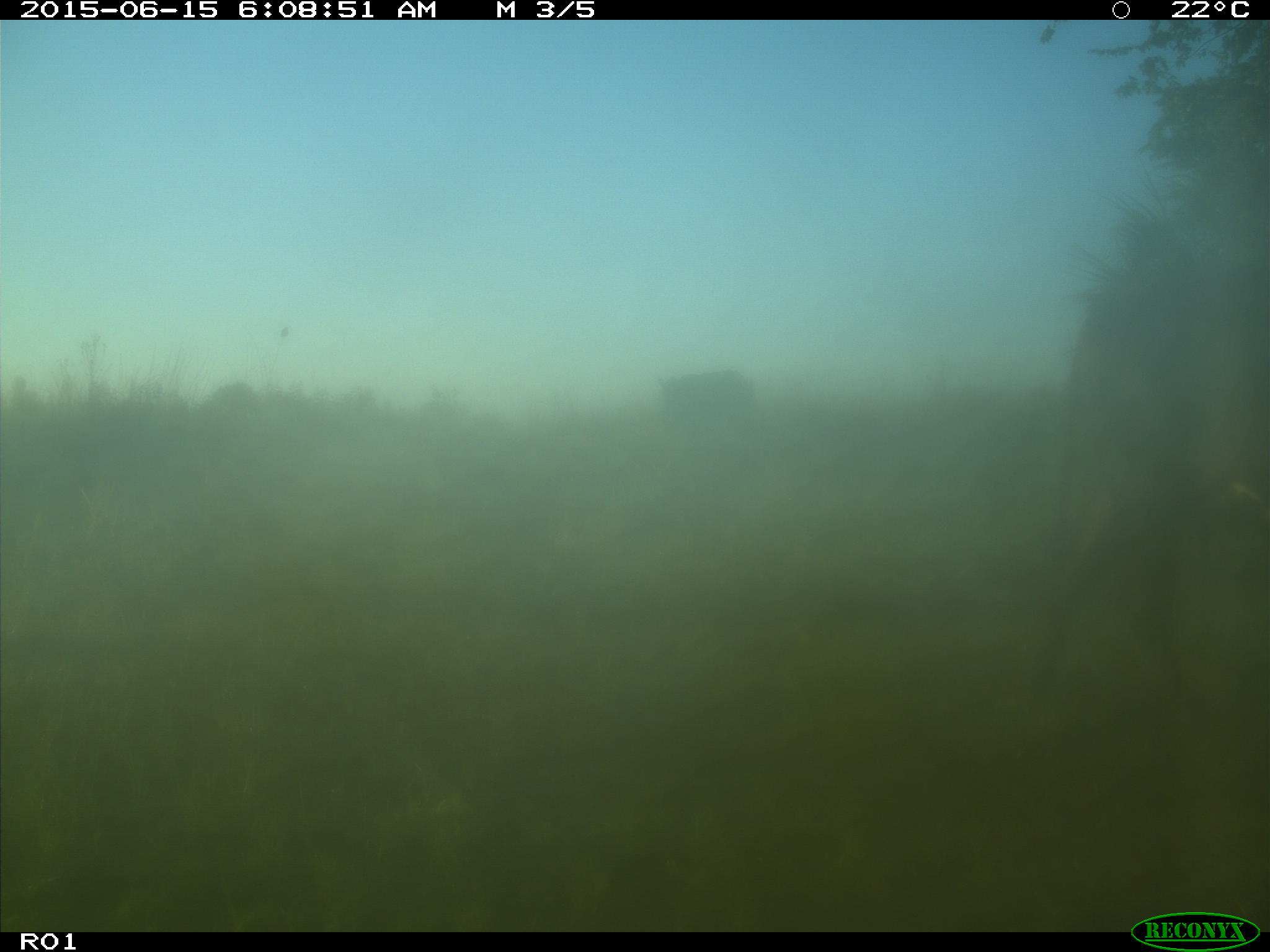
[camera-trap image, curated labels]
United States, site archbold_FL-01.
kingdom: Animalia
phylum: Chordata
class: Mammalia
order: Artiodactyla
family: Bovidae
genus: Bos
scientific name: Bos taurus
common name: domestic cow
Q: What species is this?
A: Bos taurus (domestic cow).